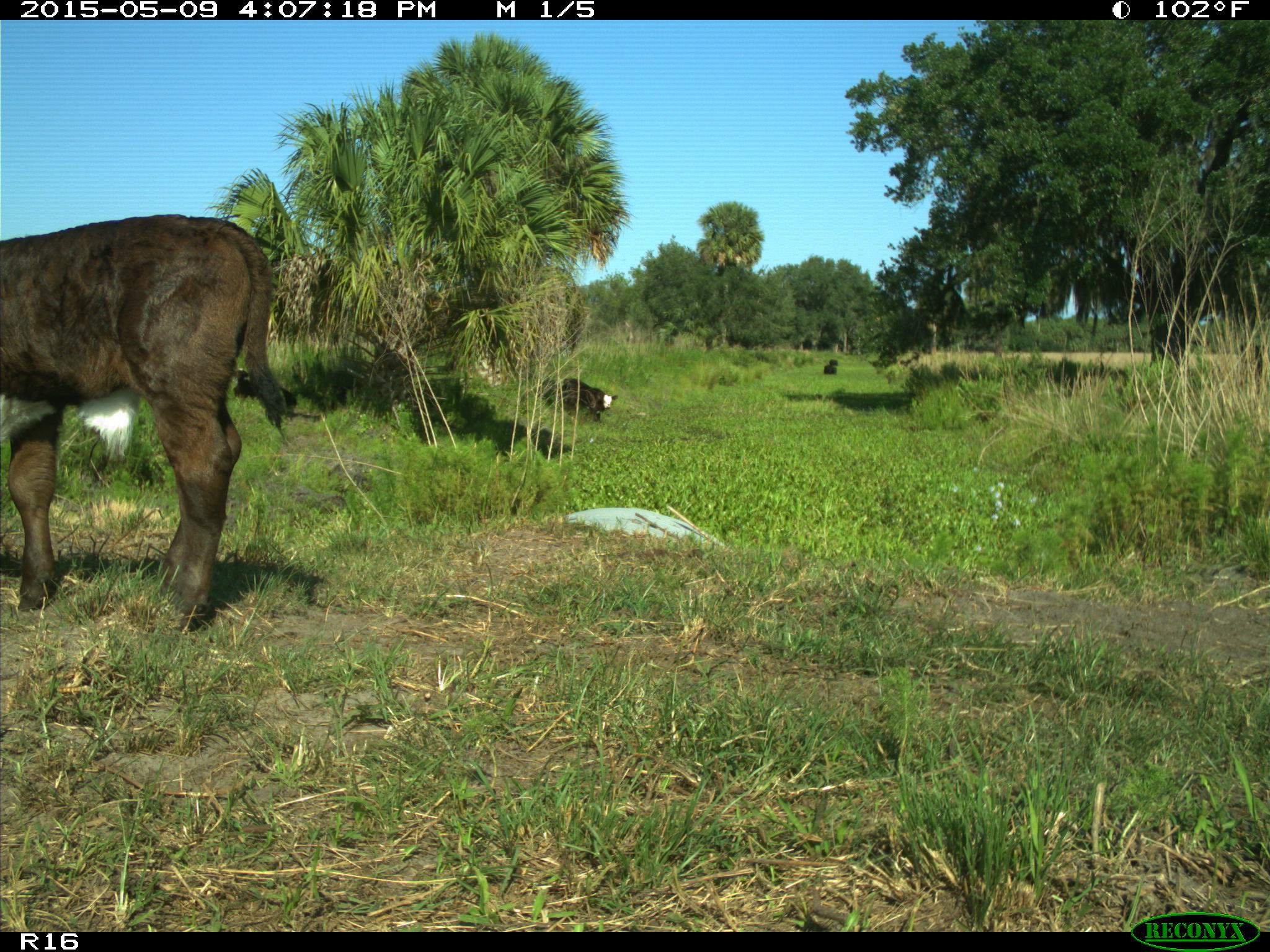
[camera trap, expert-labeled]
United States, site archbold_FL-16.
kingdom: Animalia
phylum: Chordata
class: Mammalia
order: Artiodactyla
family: Bovidae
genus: Bos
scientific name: Bos taurus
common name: domestic cow